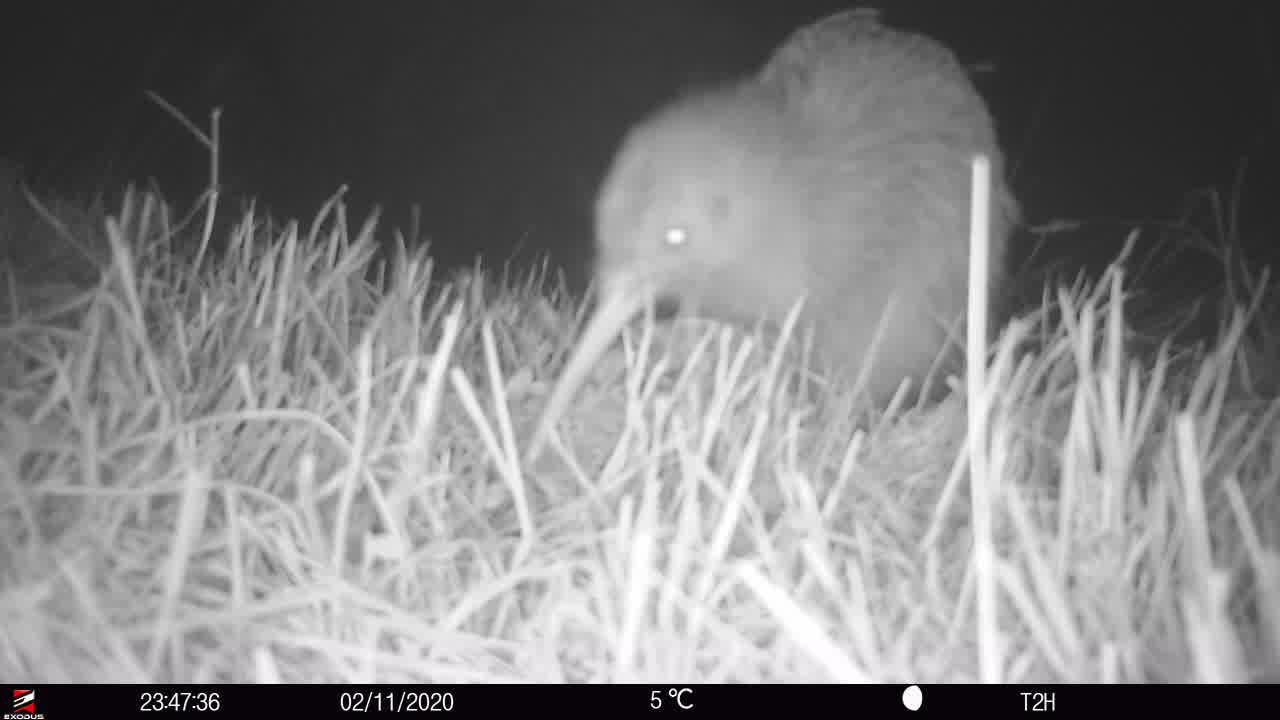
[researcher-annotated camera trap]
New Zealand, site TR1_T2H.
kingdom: Animalia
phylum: Chordata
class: Aves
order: Apterygiformes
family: Apterygidae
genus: Apteryx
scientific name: Apteryx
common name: kiwi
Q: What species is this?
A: Kiwi (Apteryx).